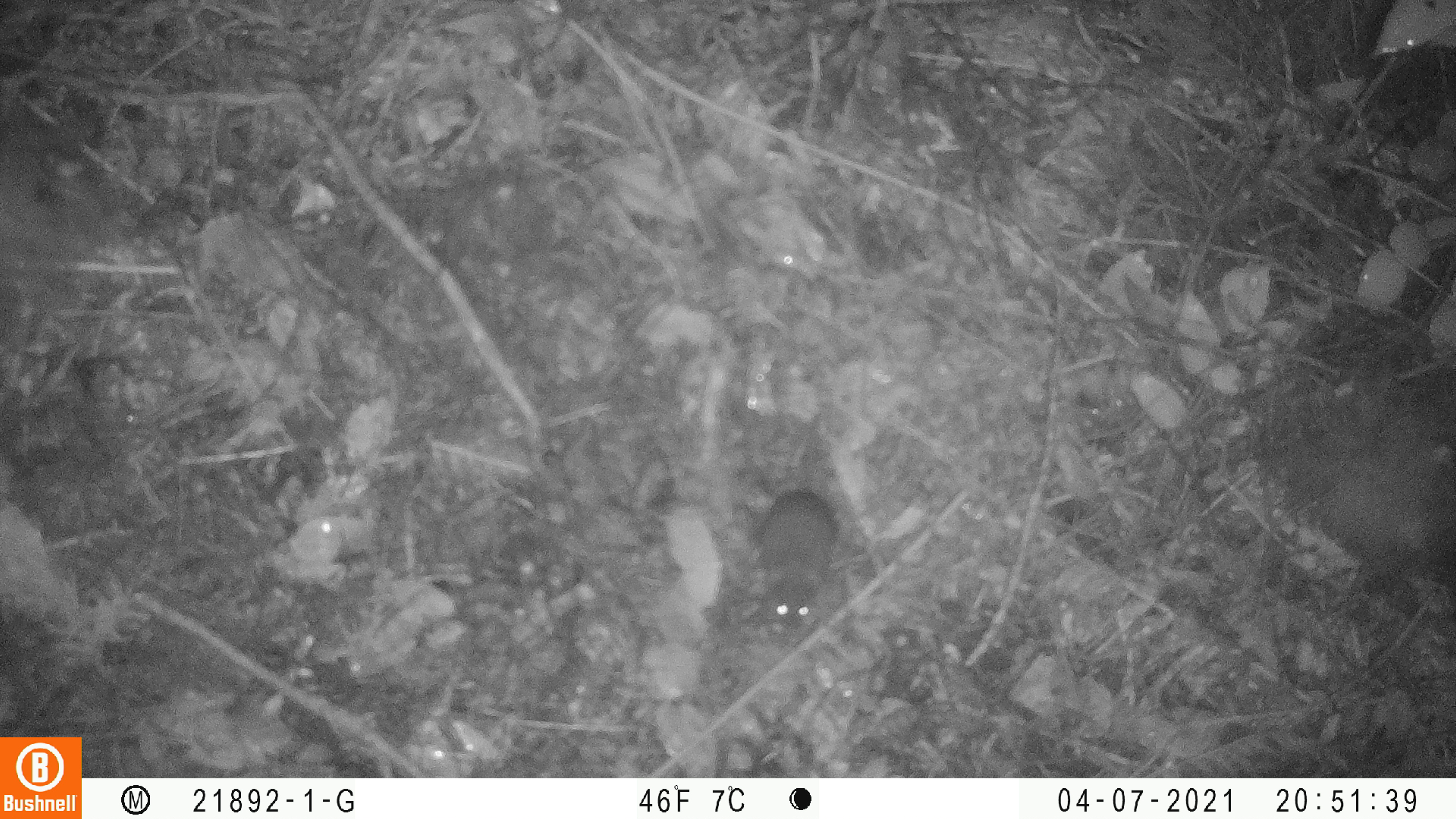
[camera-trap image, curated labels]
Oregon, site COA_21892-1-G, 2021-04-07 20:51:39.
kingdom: Animalia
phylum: Chordata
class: Mammalia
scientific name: Mammalia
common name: small mammal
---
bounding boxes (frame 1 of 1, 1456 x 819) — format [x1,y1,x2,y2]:
small mammal: [707,376,924,659]